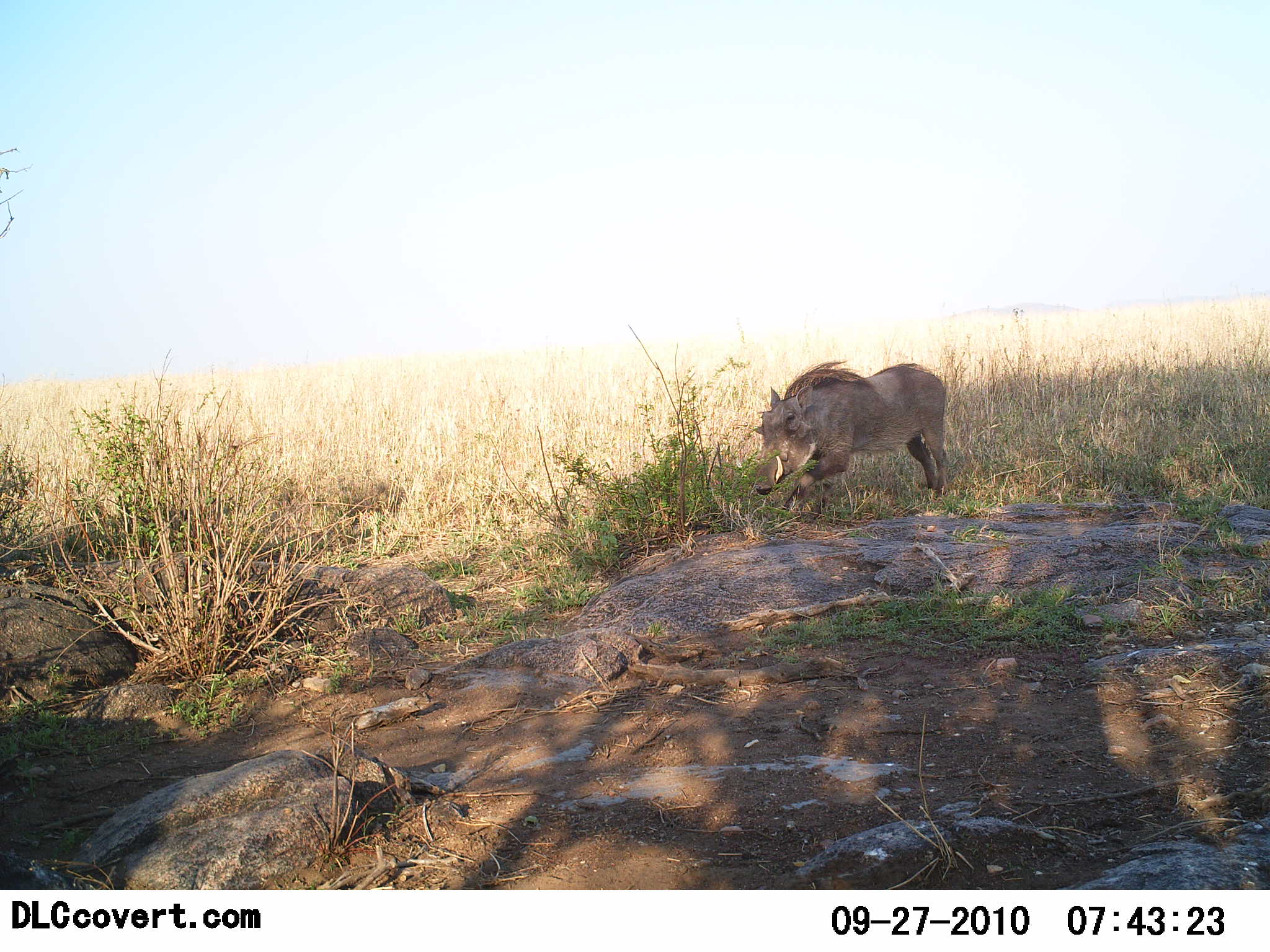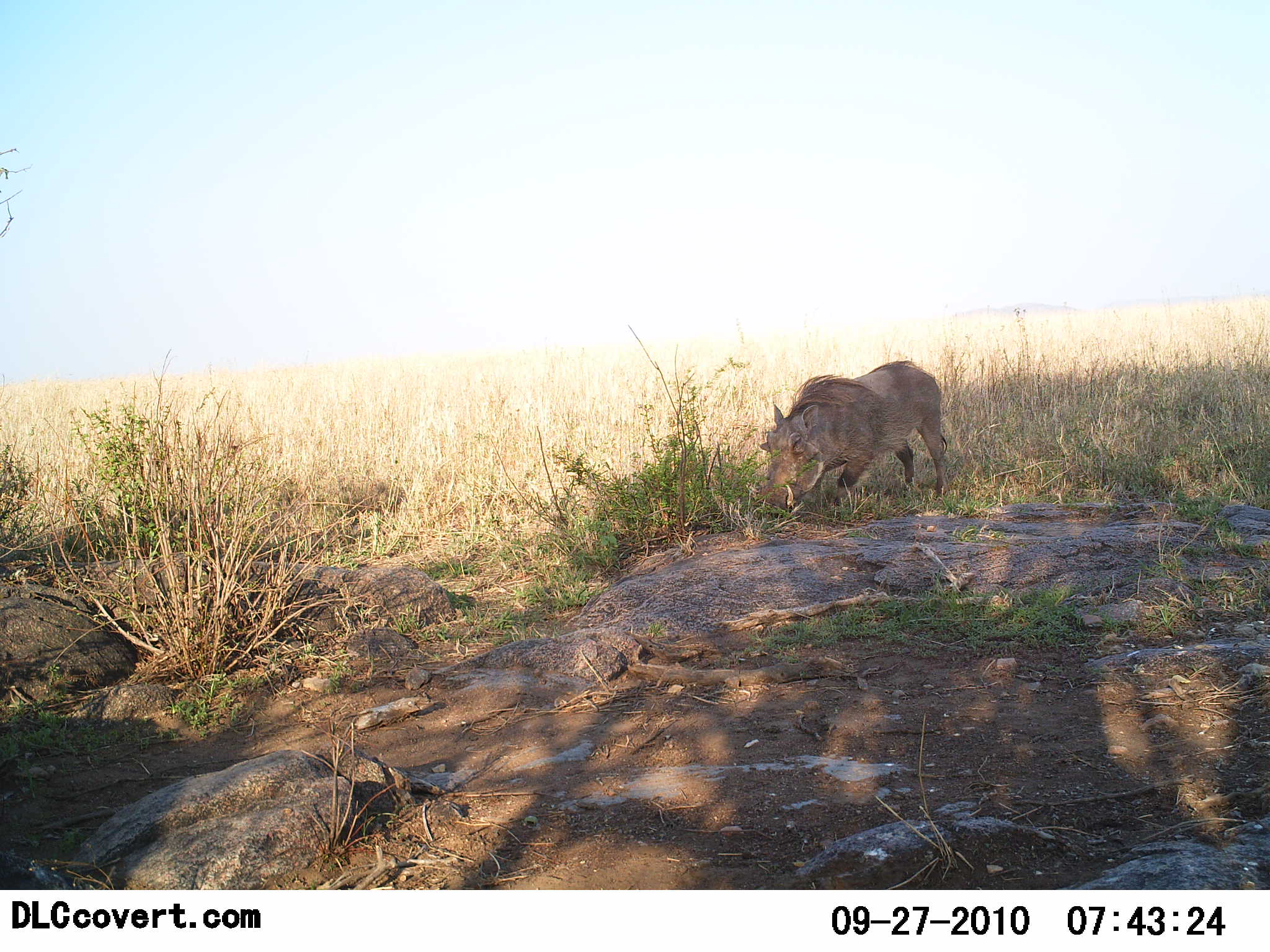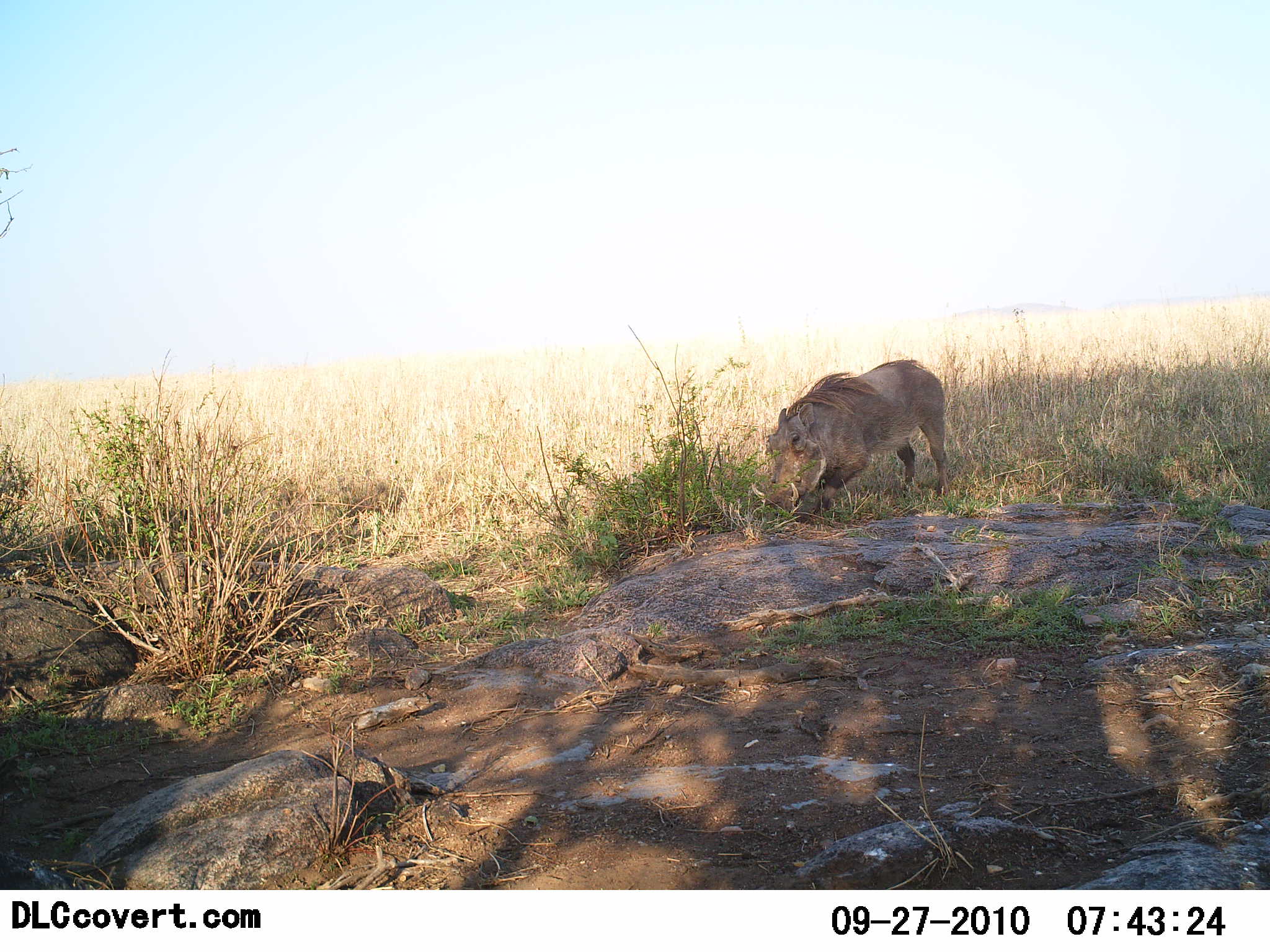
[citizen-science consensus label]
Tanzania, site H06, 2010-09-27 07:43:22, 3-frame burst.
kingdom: Animalia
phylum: Chordata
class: Mammalia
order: Artiodactyla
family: Suidae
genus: Phacochoerus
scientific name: Phacochoerus africanus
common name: warthog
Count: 1.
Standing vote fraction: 19%.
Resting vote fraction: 0%.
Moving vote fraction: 25%.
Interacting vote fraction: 0%.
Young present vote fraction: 0%.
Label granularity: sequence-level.